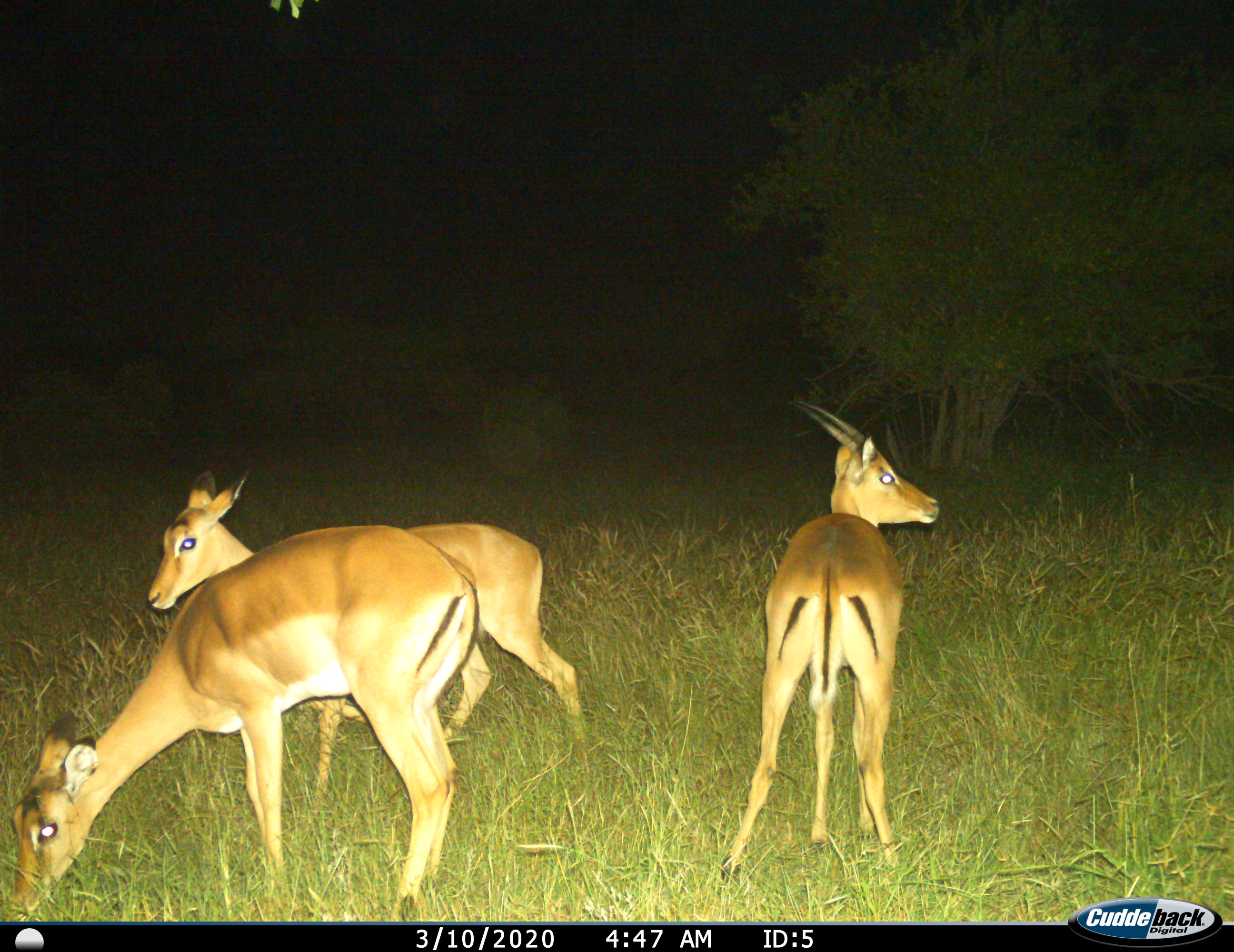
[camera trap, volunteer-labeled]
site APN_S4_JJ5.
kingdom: Animalia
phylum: Chordata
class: Mammalia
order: Artiodactyla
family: Bovidae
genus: Aepyceros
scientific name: Aepyceros melampus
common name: impala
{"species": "impala (Aepyceros melampus)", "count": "3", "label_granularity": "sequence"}